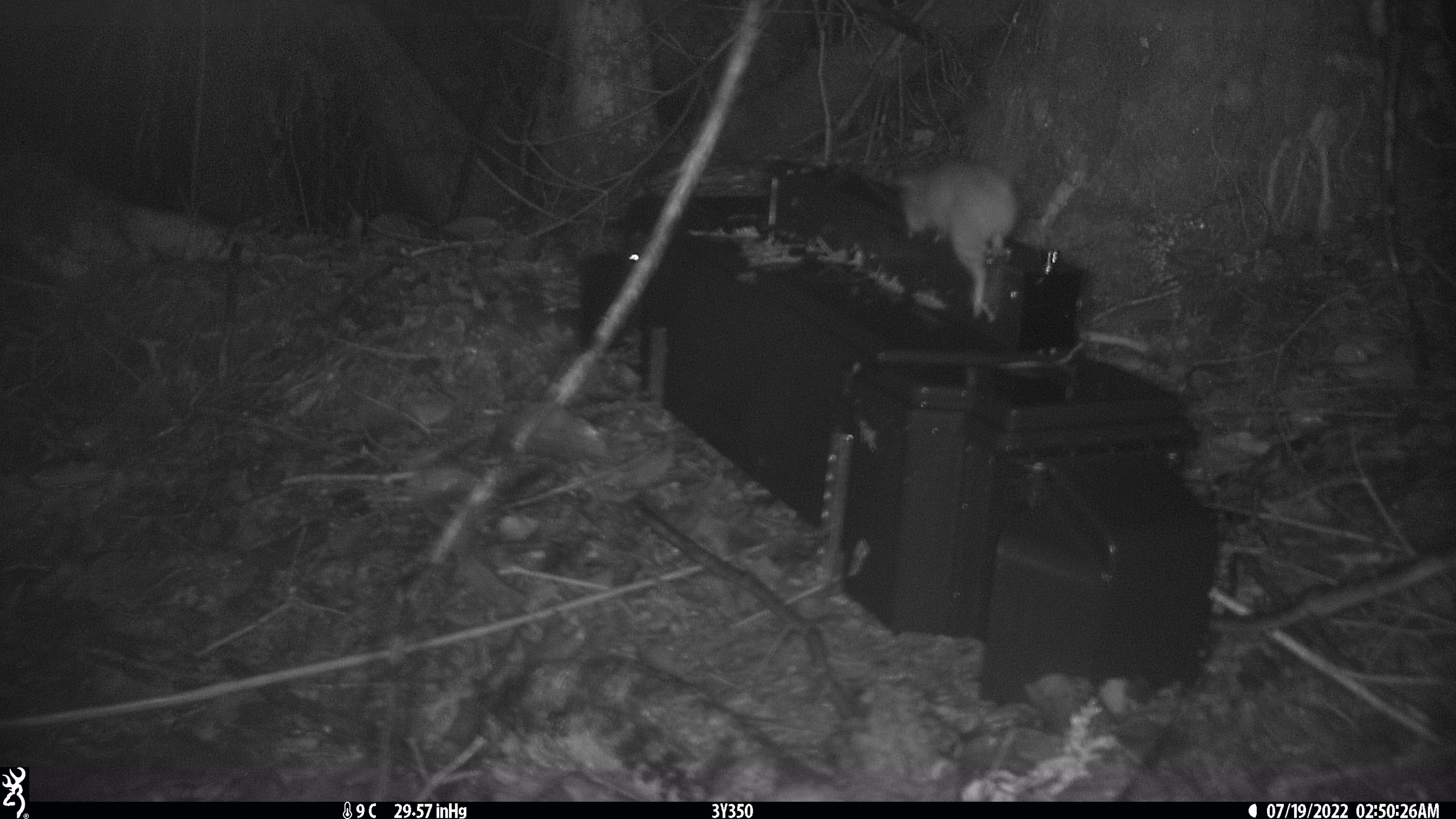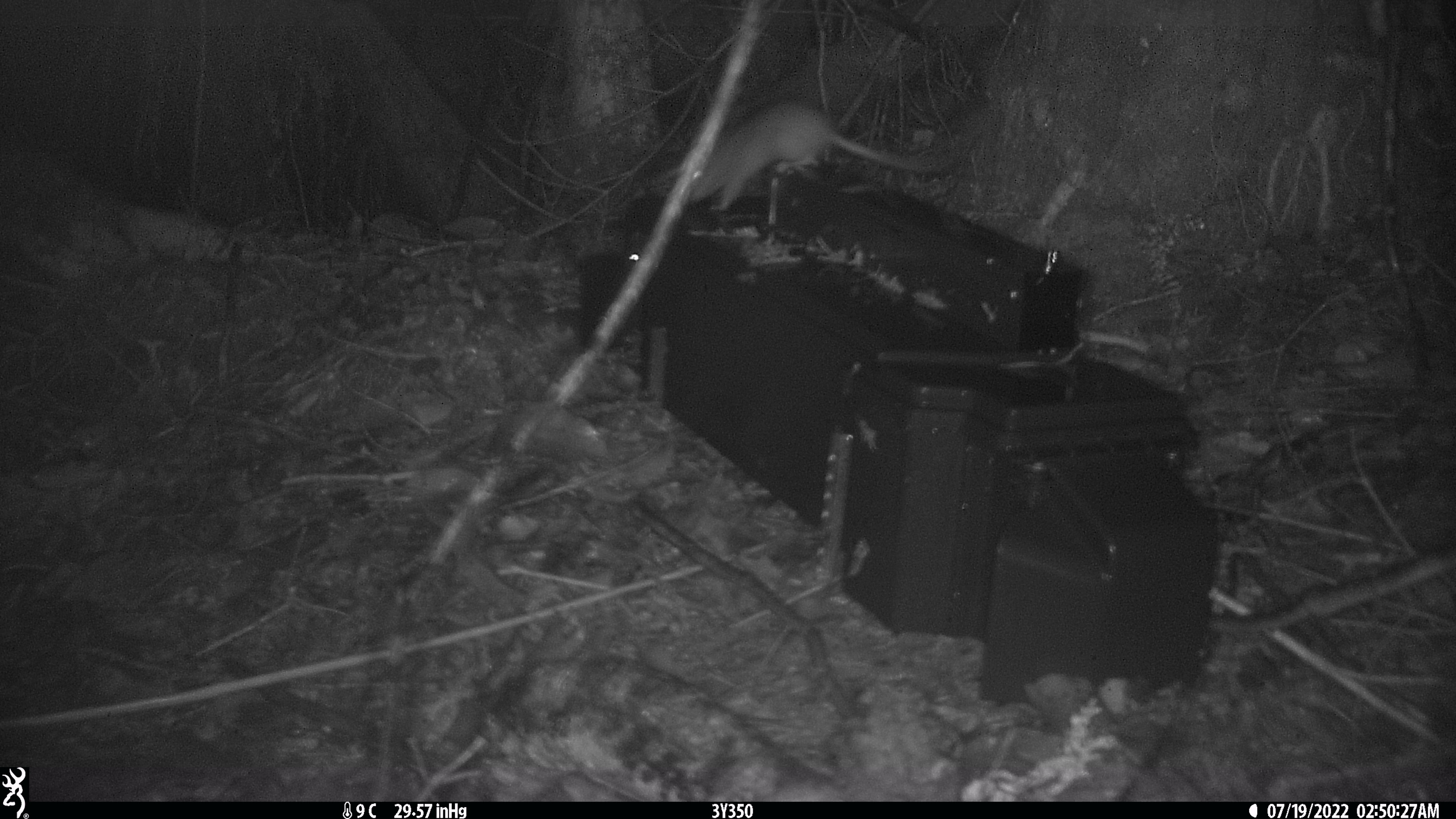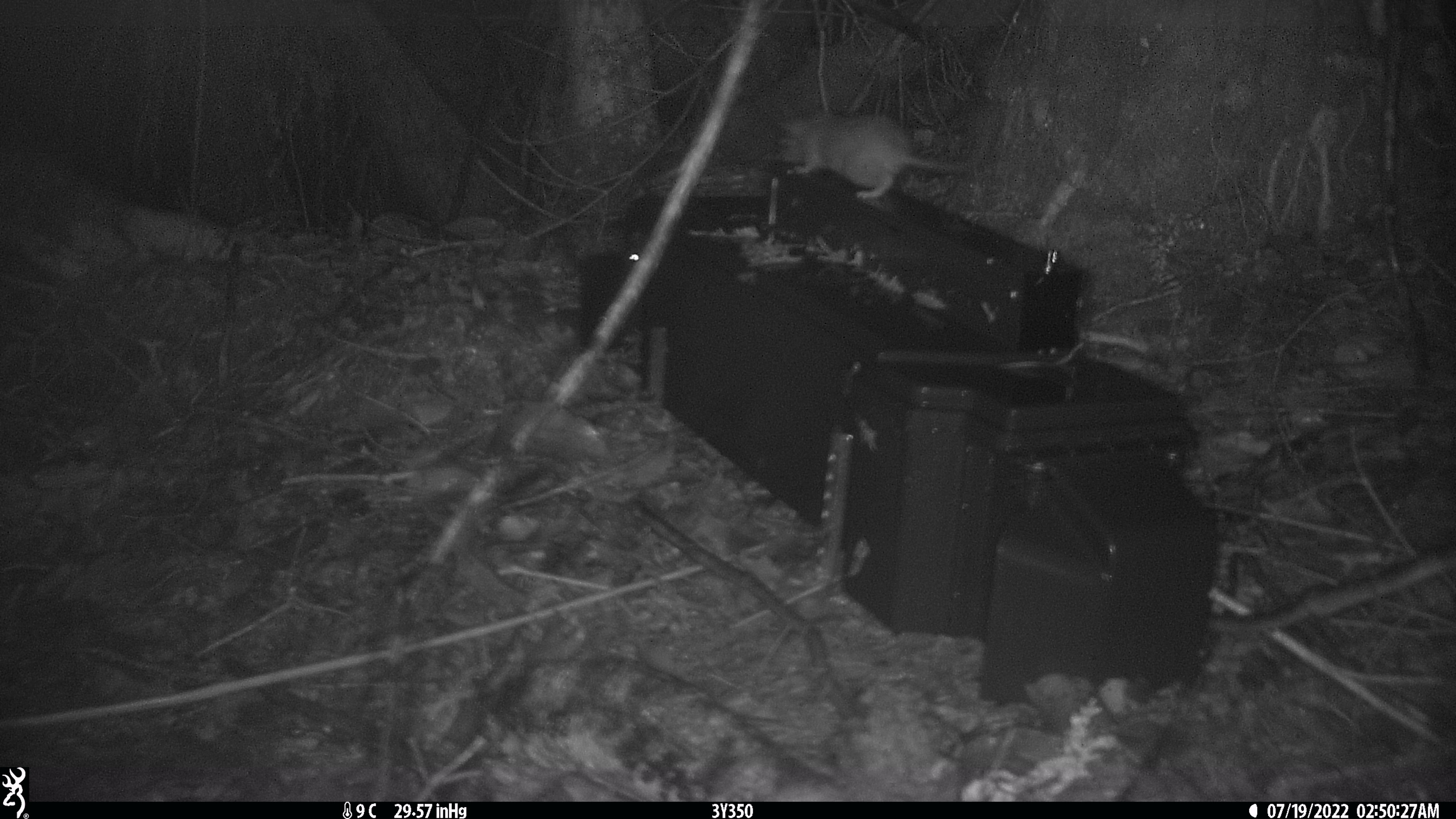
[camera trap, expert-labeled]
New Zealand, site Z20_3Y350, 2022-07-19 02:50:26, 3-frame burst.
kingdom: Animalia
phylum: Chordata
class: Mammalia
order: Rodentia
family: Muridae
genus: Rattus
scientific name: Rattus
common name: rat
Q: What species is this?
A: Rat (Rattus).